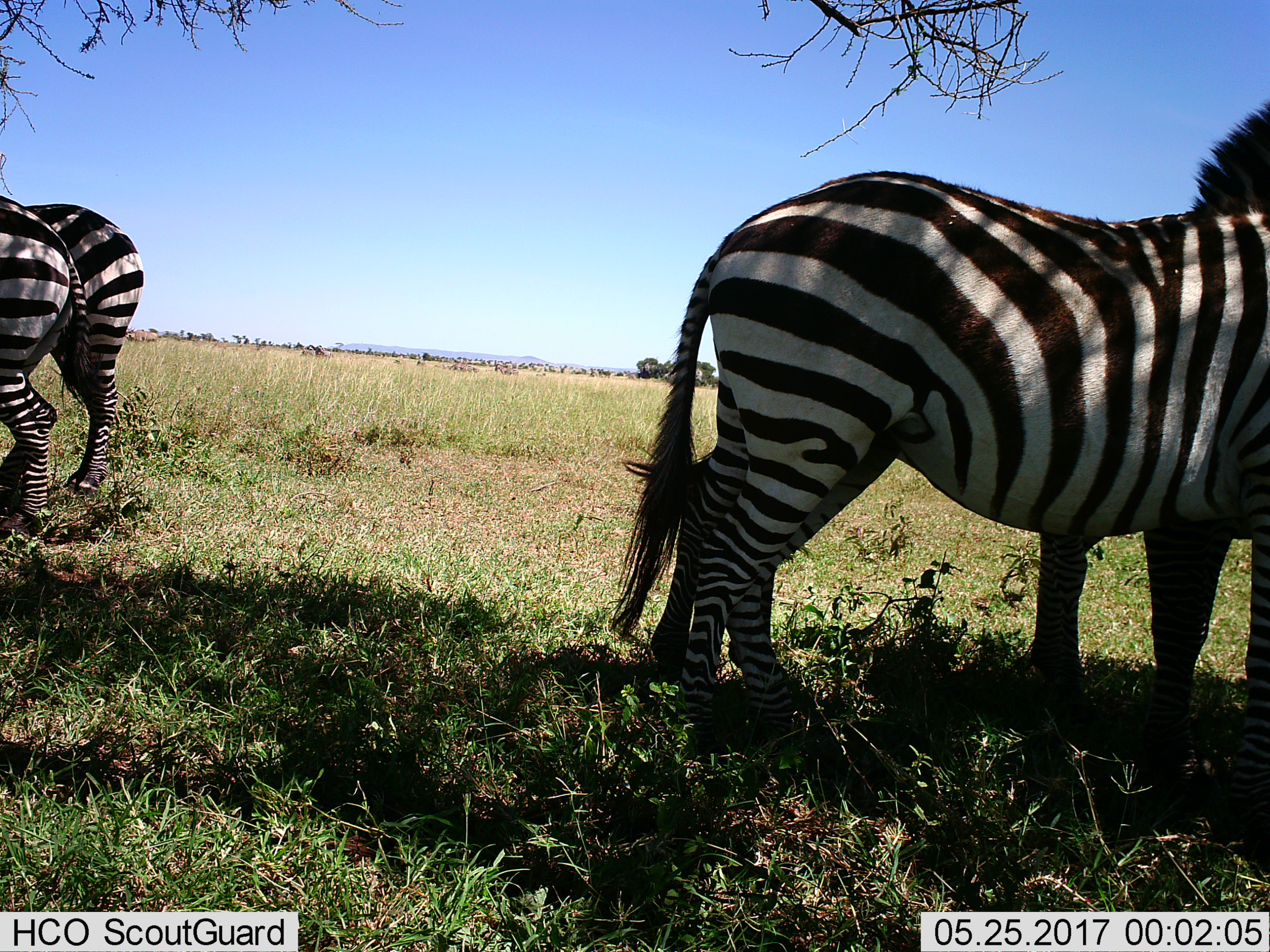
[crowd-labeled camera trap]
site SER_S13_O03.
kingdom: Animalia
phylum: Chordata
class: Mammalia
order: Perissodactyla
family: Equidae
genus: Equus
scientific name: Equus quagga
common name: plains zebra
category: zebraplains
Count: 4.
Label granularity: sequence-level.